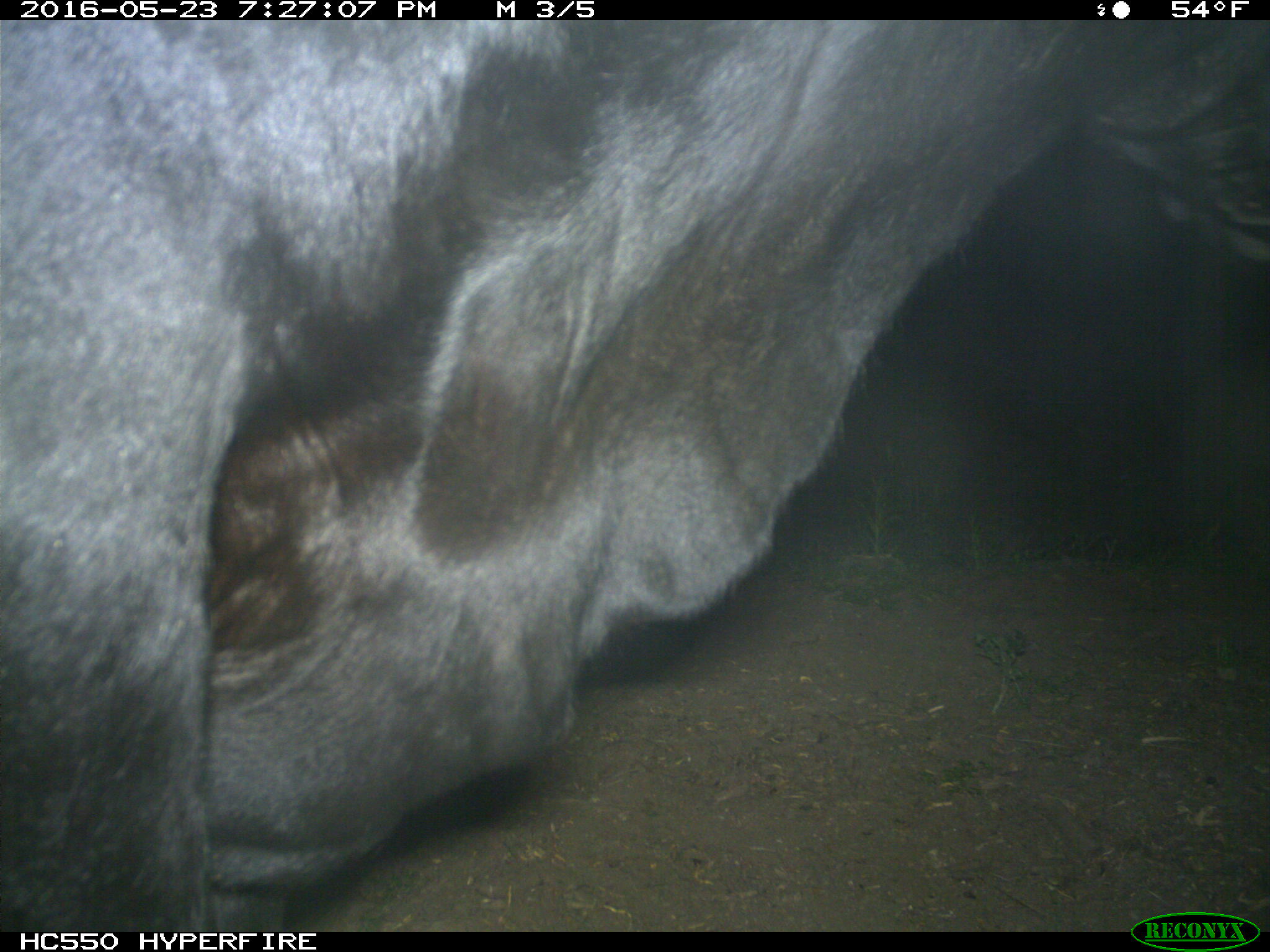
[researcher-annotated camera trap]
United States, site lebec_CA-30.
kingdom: Animalia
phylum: Chordata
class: Mammalia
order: Artiodactyla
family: Bovidae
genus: Bos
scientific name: Bos taurus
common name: domestic cow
Bos taurus (domestic cow).